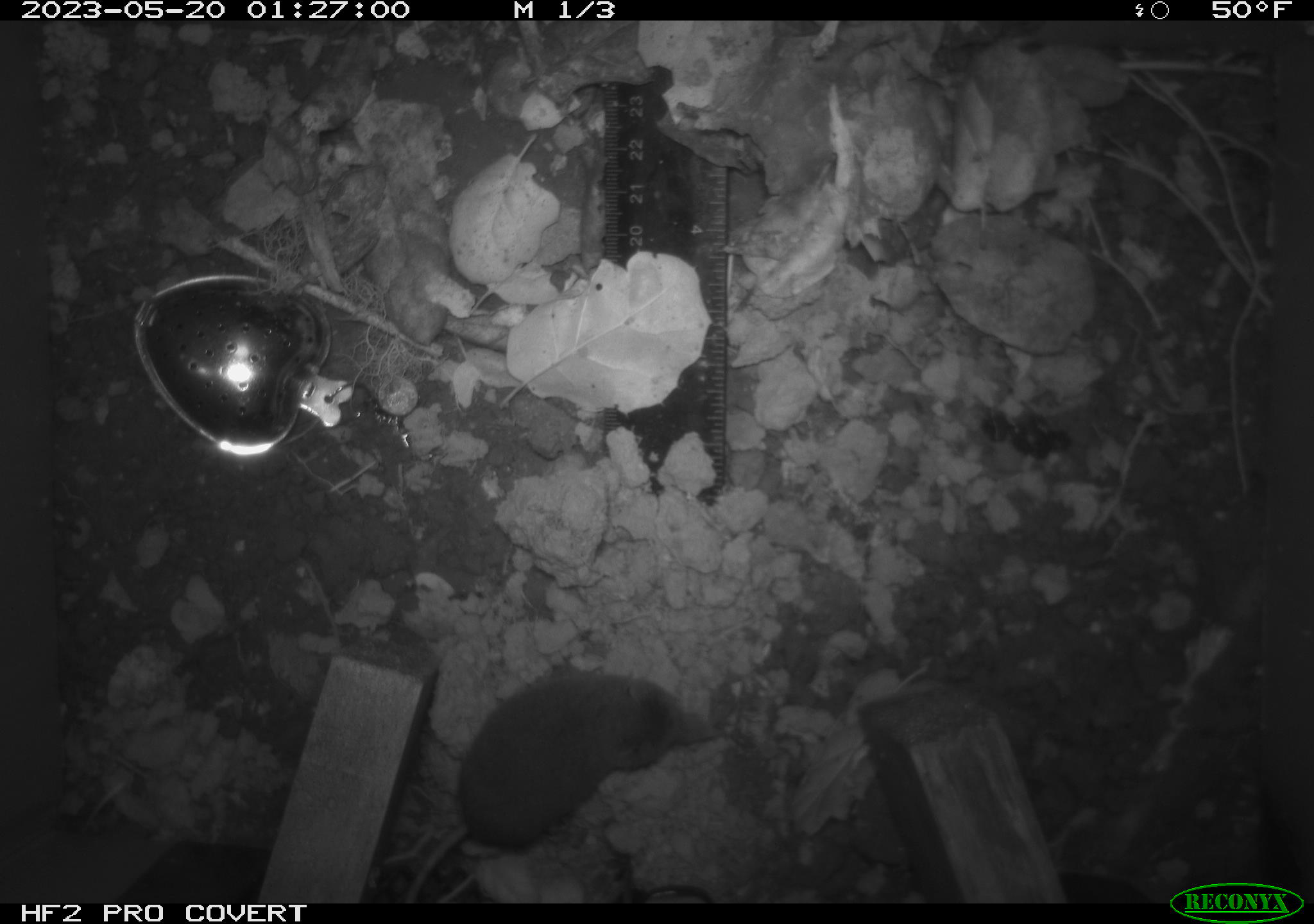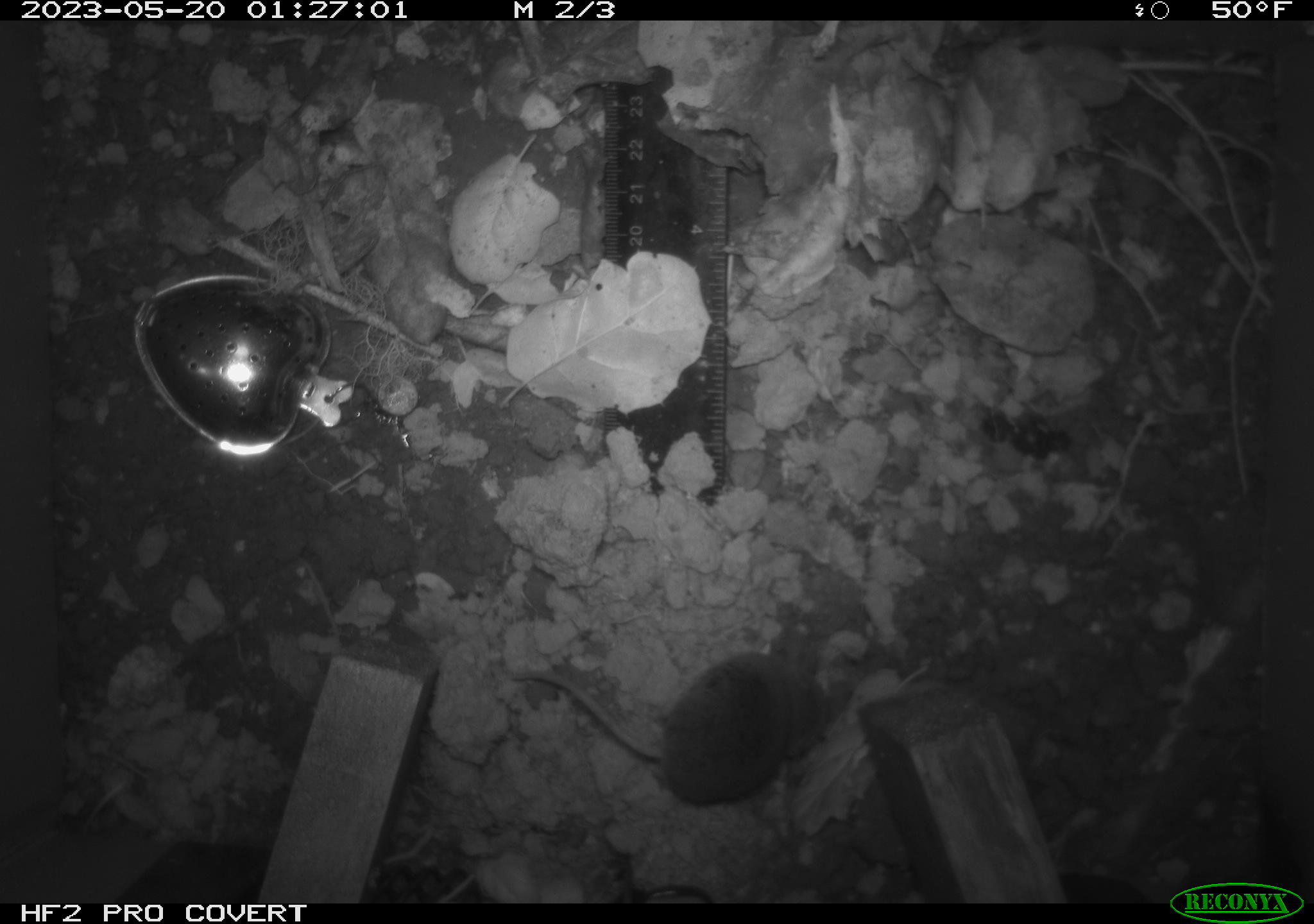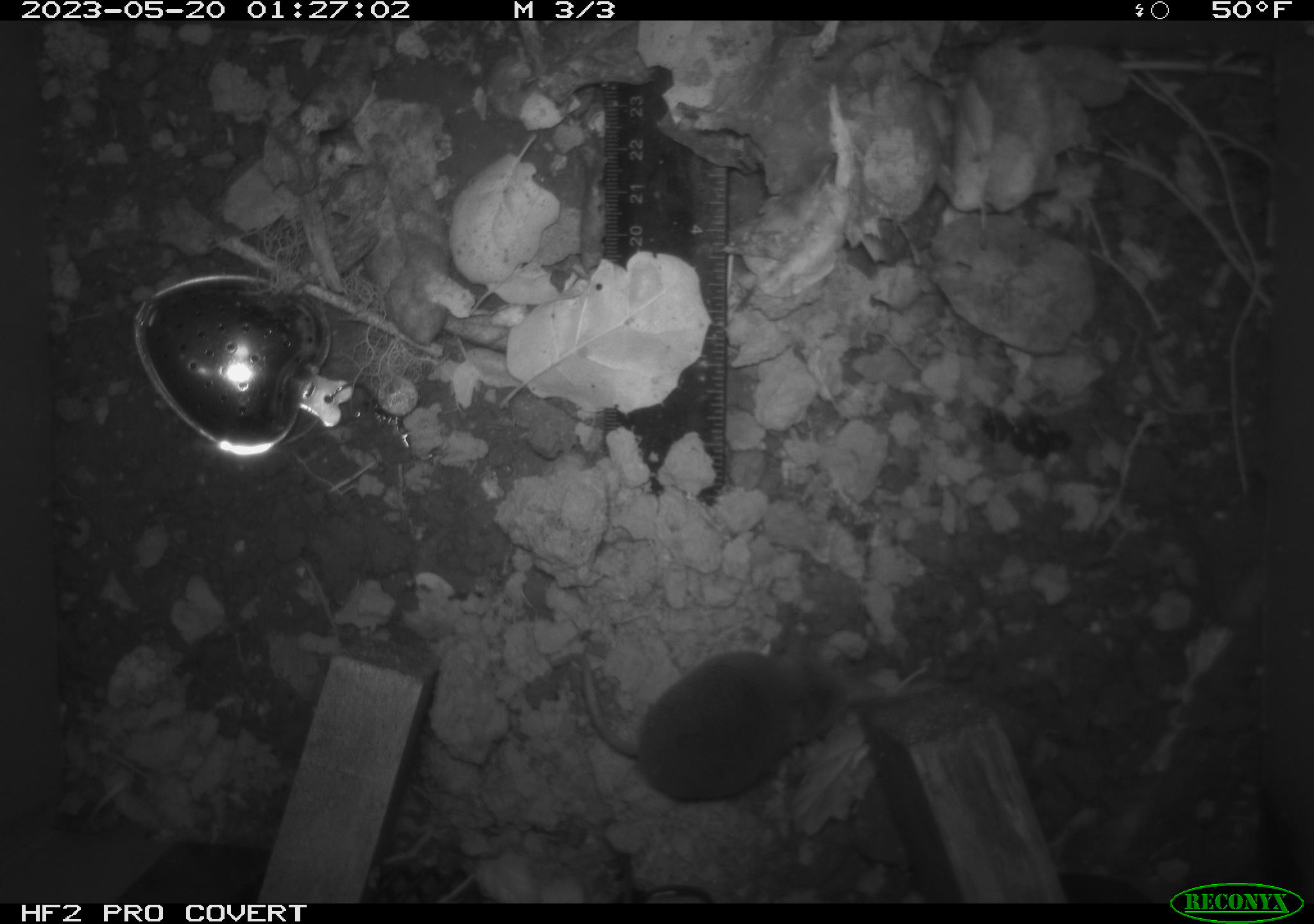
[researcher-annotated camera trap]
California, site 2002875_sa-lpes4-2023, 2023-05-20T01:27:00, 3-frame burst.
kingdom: Animalia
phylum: Chordata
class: Mammalia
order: Eulipotyphla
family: Soricidae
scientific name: Soricidae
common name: shrews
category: soricidae family